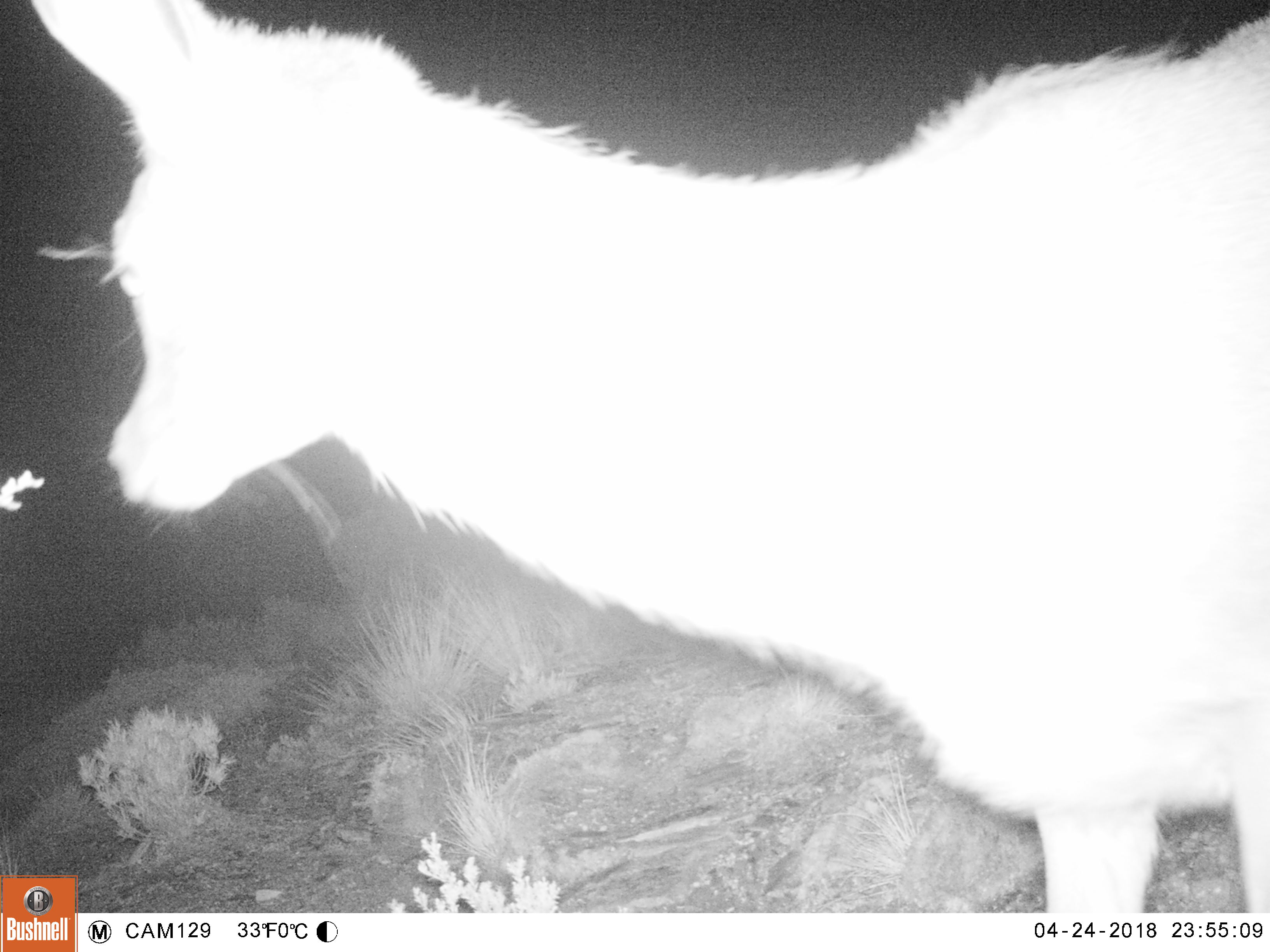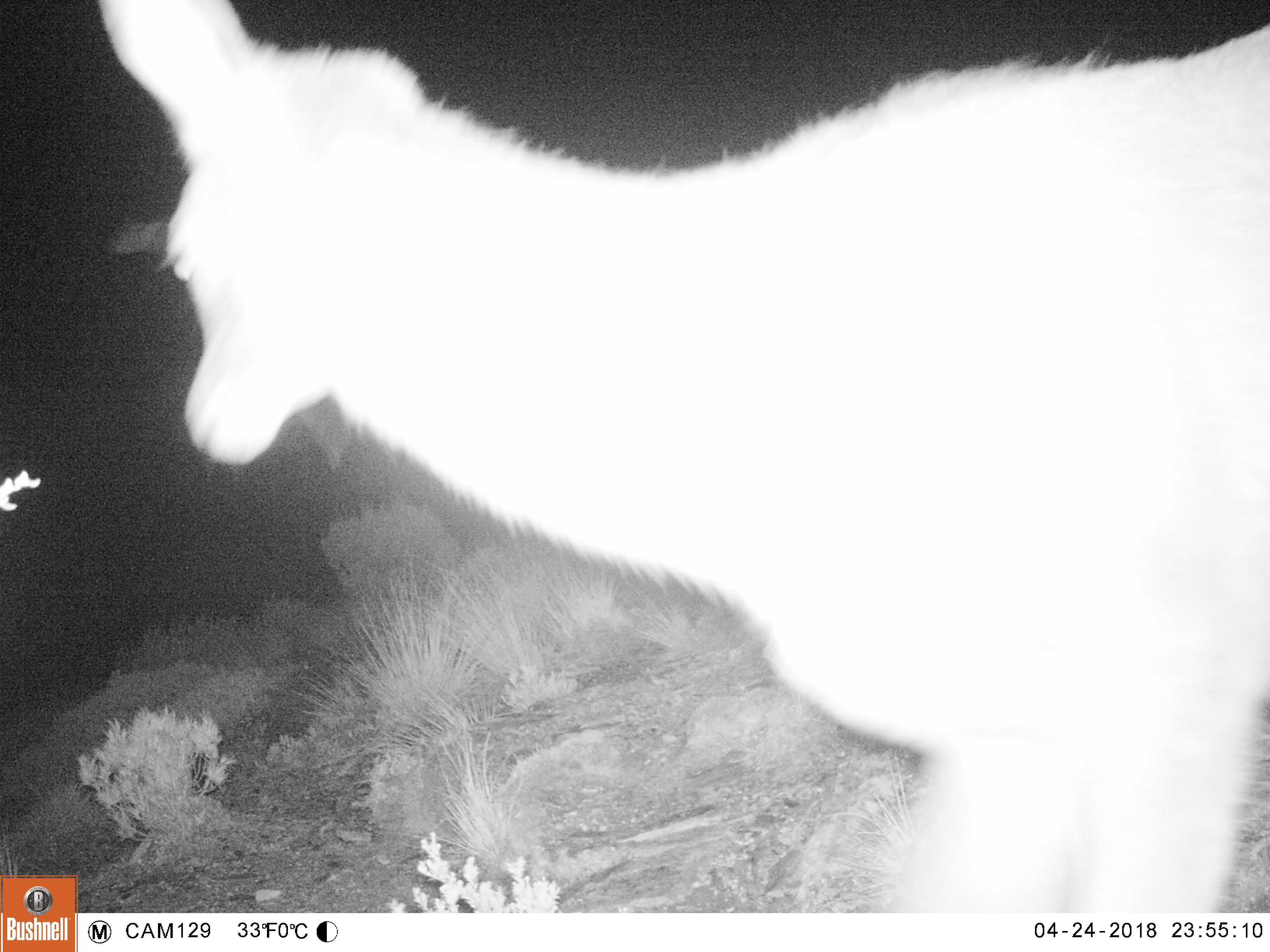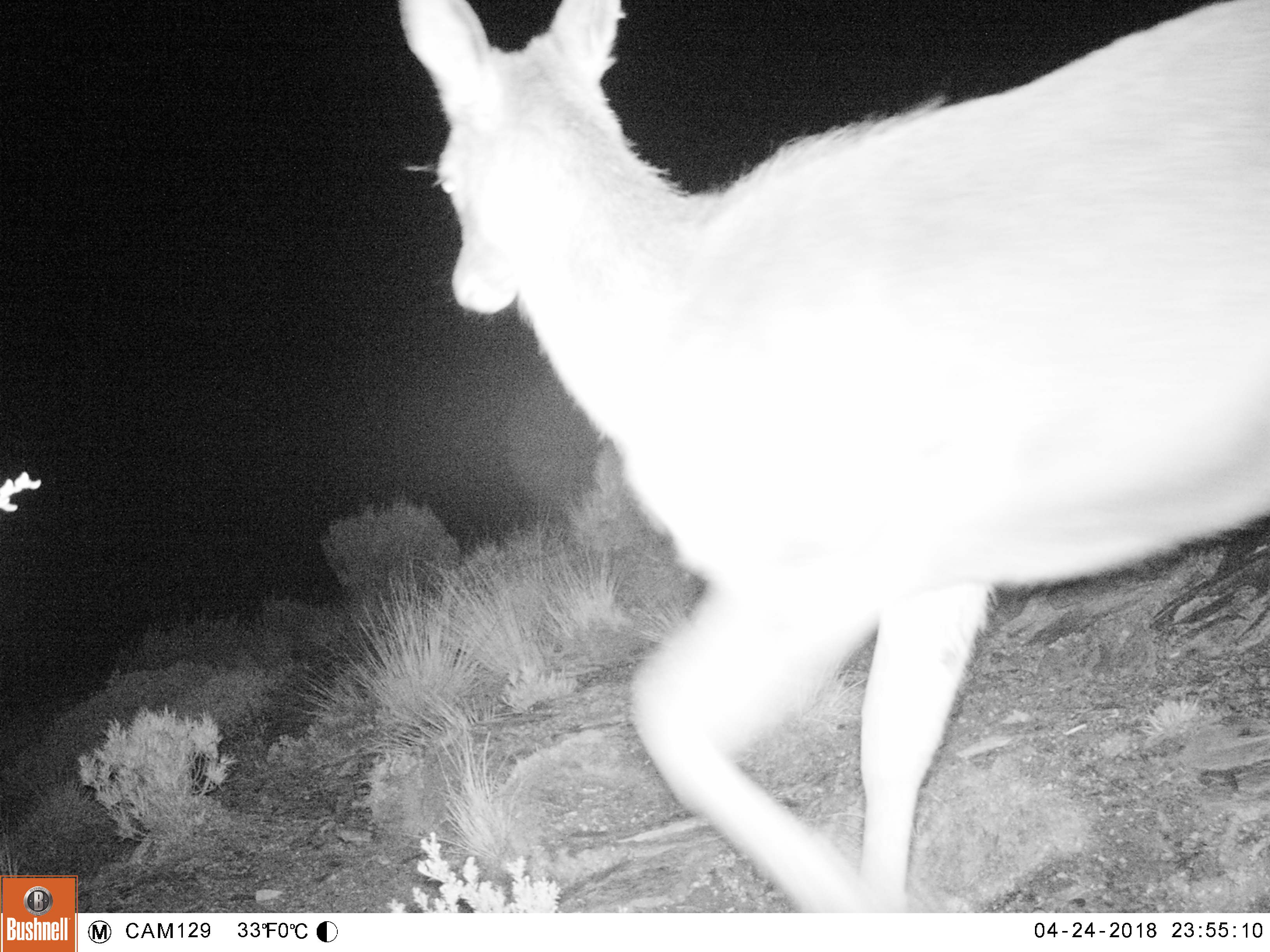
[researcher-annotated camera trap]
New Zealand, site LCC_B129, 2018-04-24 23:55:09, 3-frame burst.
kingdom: Animalia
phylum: Chordata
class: Mammalia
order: Artiodactyla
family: Cervidae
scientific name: Cervidae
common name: deer